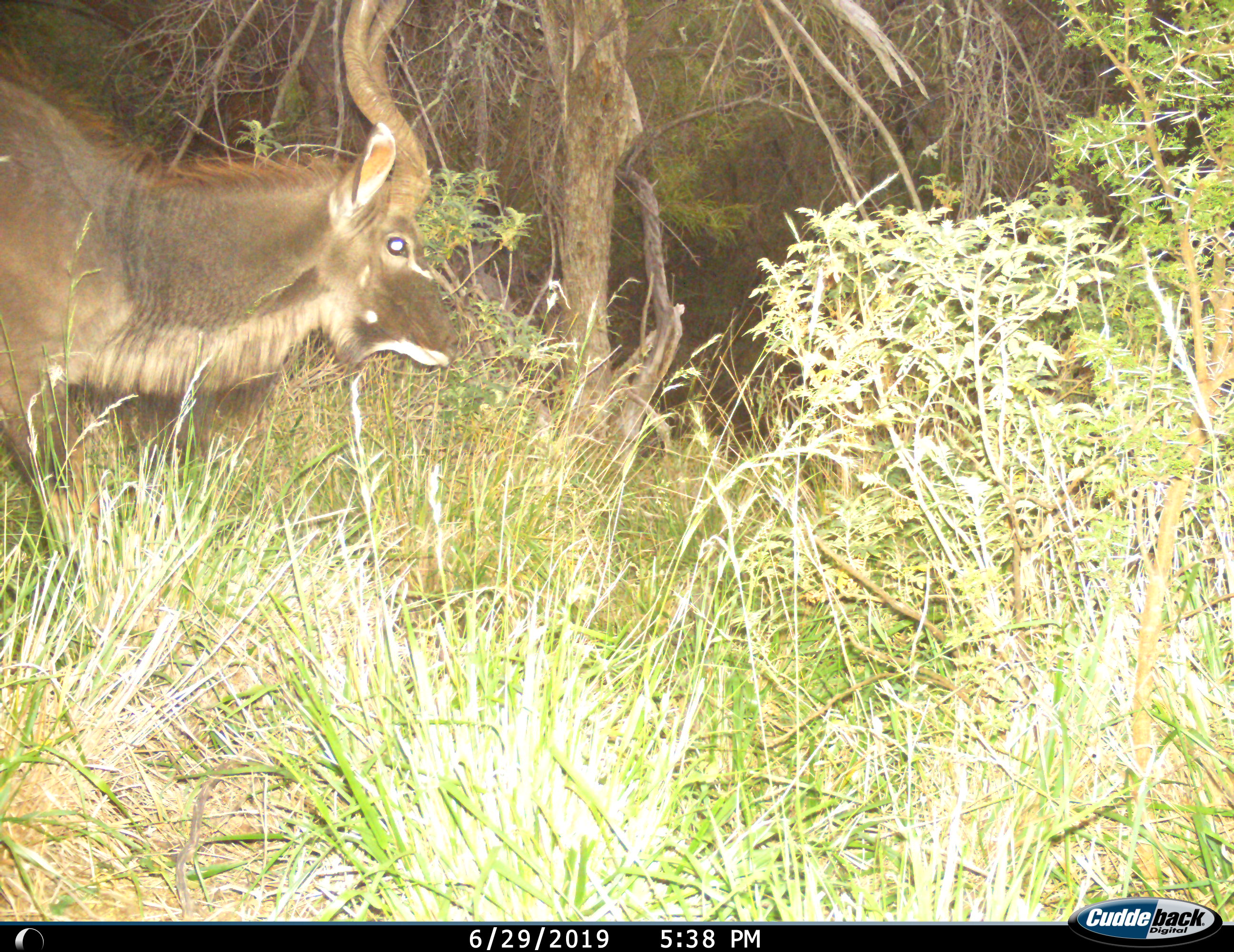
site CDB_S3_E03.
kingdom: Animalia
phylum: Chordata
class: Mammalia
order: Artiodactyla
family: Bovidae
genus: Tragelaphus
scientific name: Tragelaphus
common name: kudu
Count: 1.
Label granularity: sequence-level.